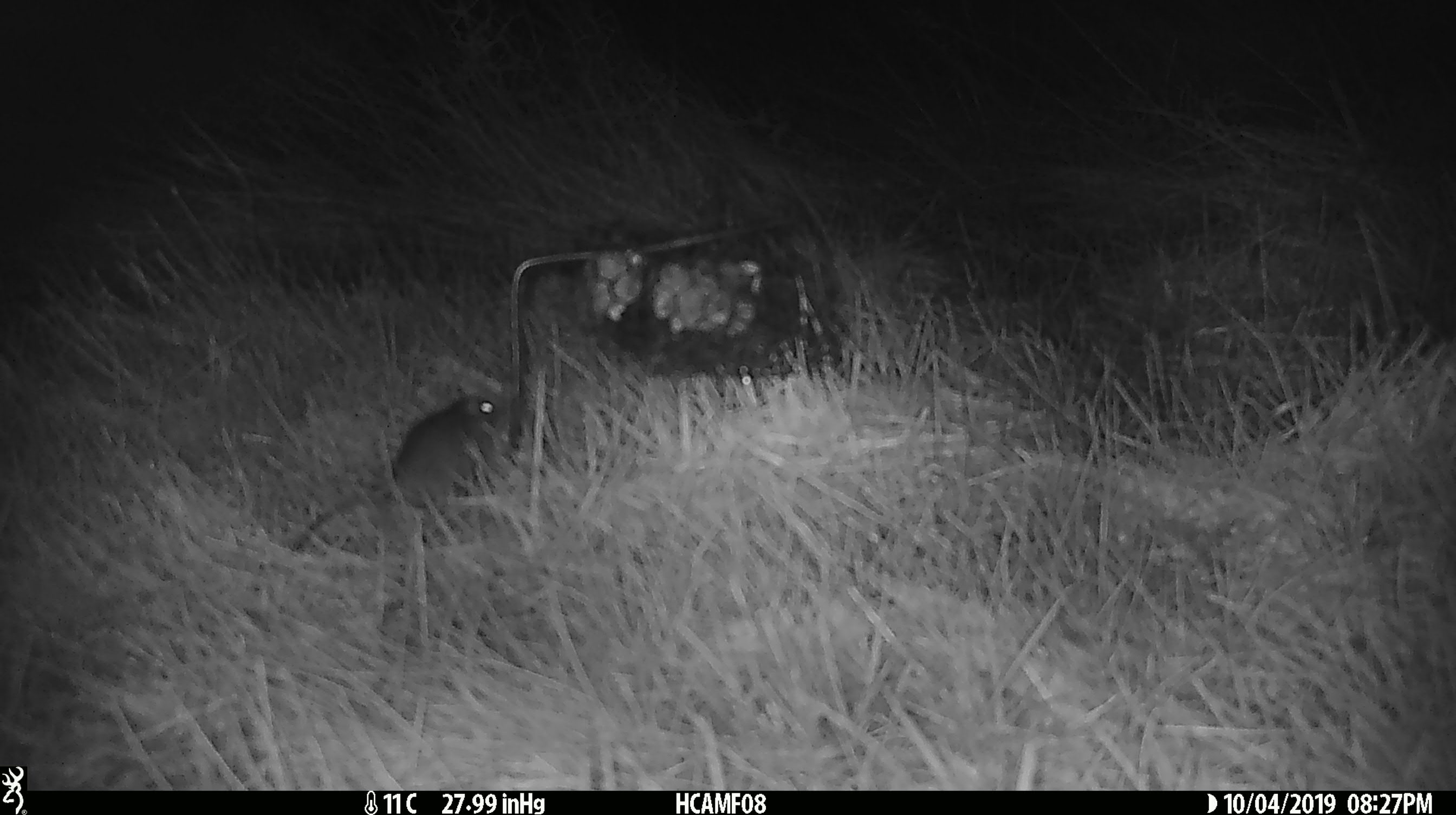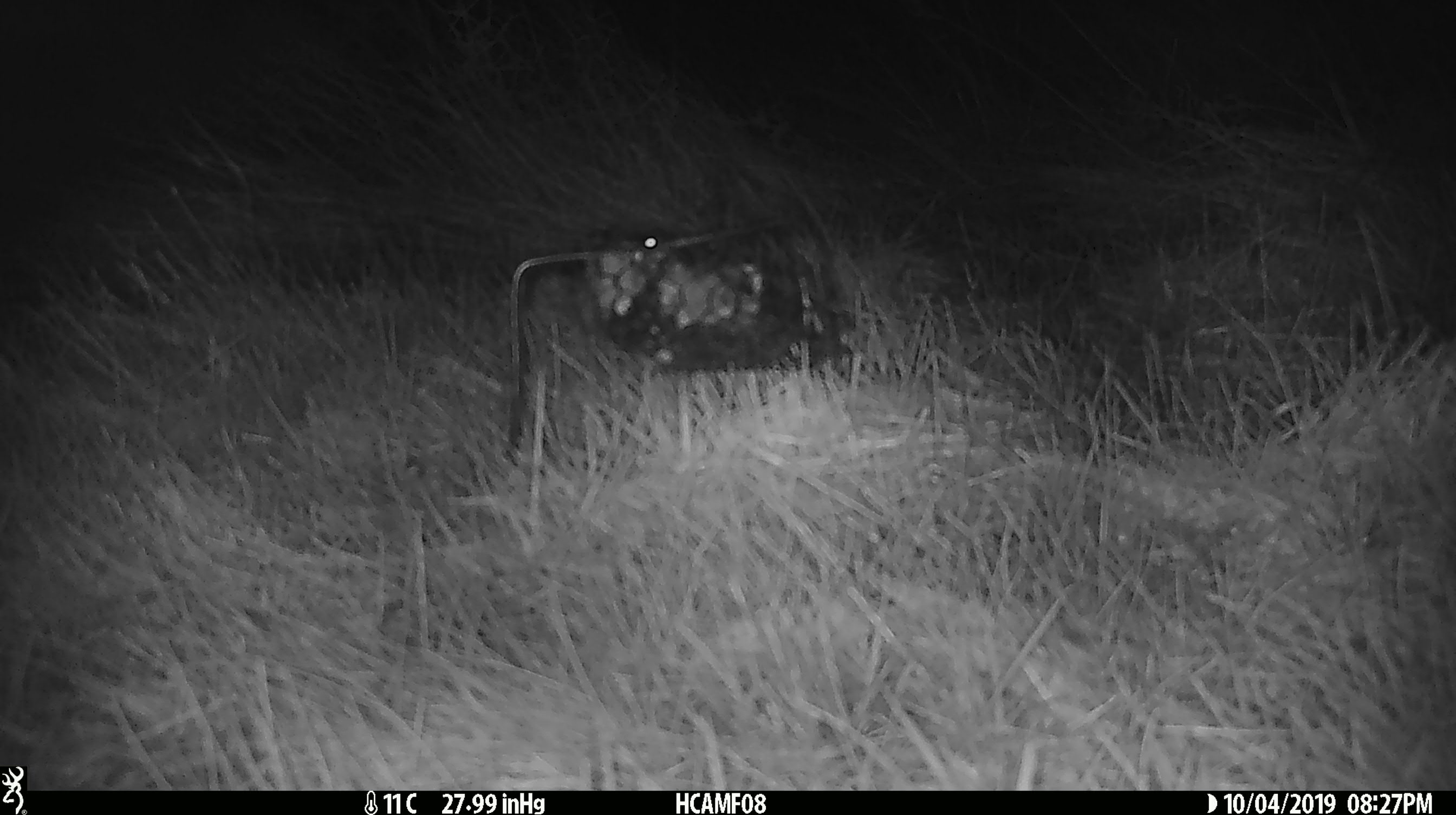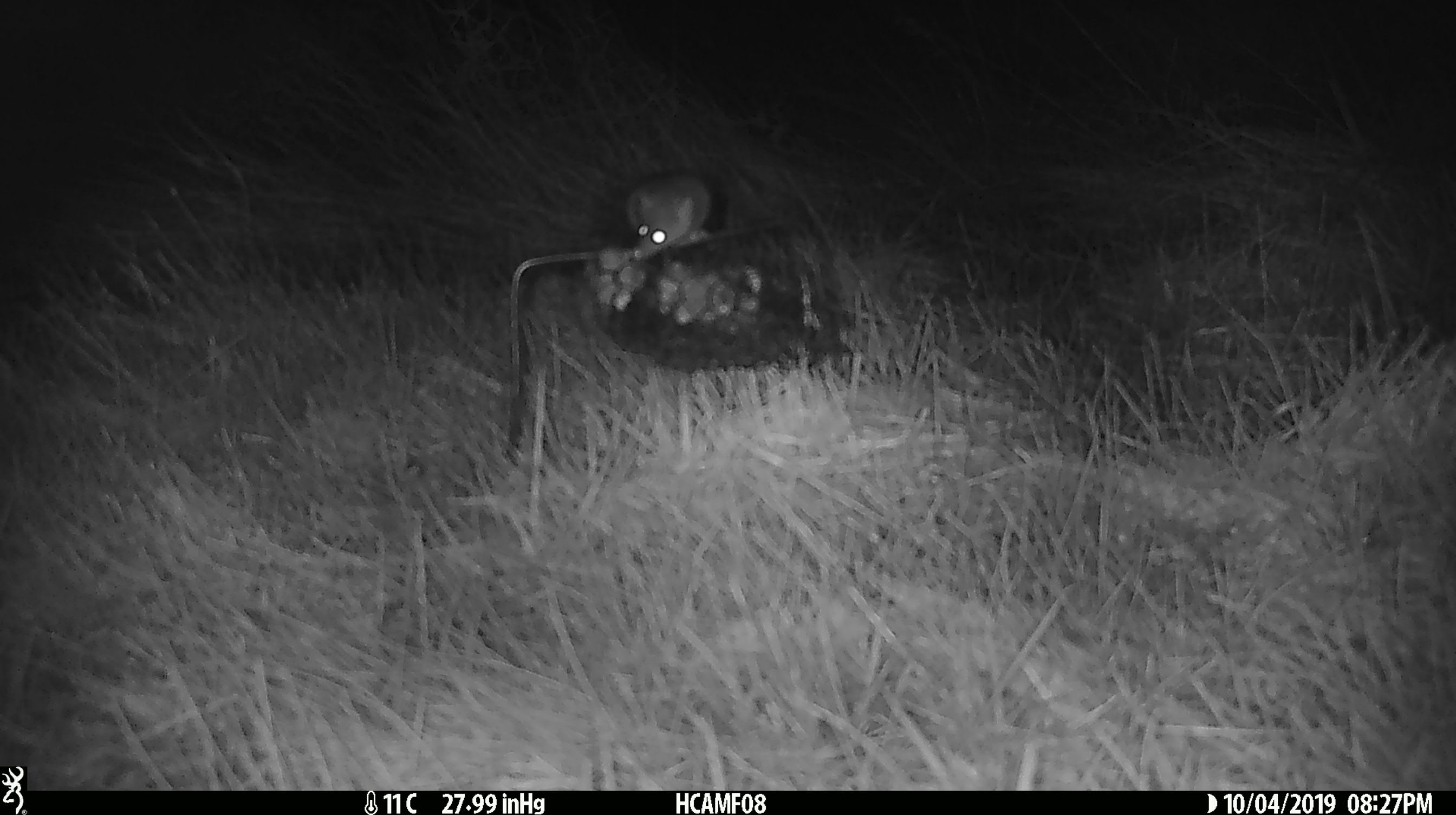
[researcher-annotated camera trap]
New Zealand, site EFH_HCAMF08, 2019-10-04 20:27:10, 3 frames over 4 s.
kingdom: Animalia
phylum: Chordata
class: Mammalia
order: Rodentia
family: Muridae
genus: Mus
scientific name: Mus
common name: mouse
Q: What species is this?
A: Mouse (Mus).